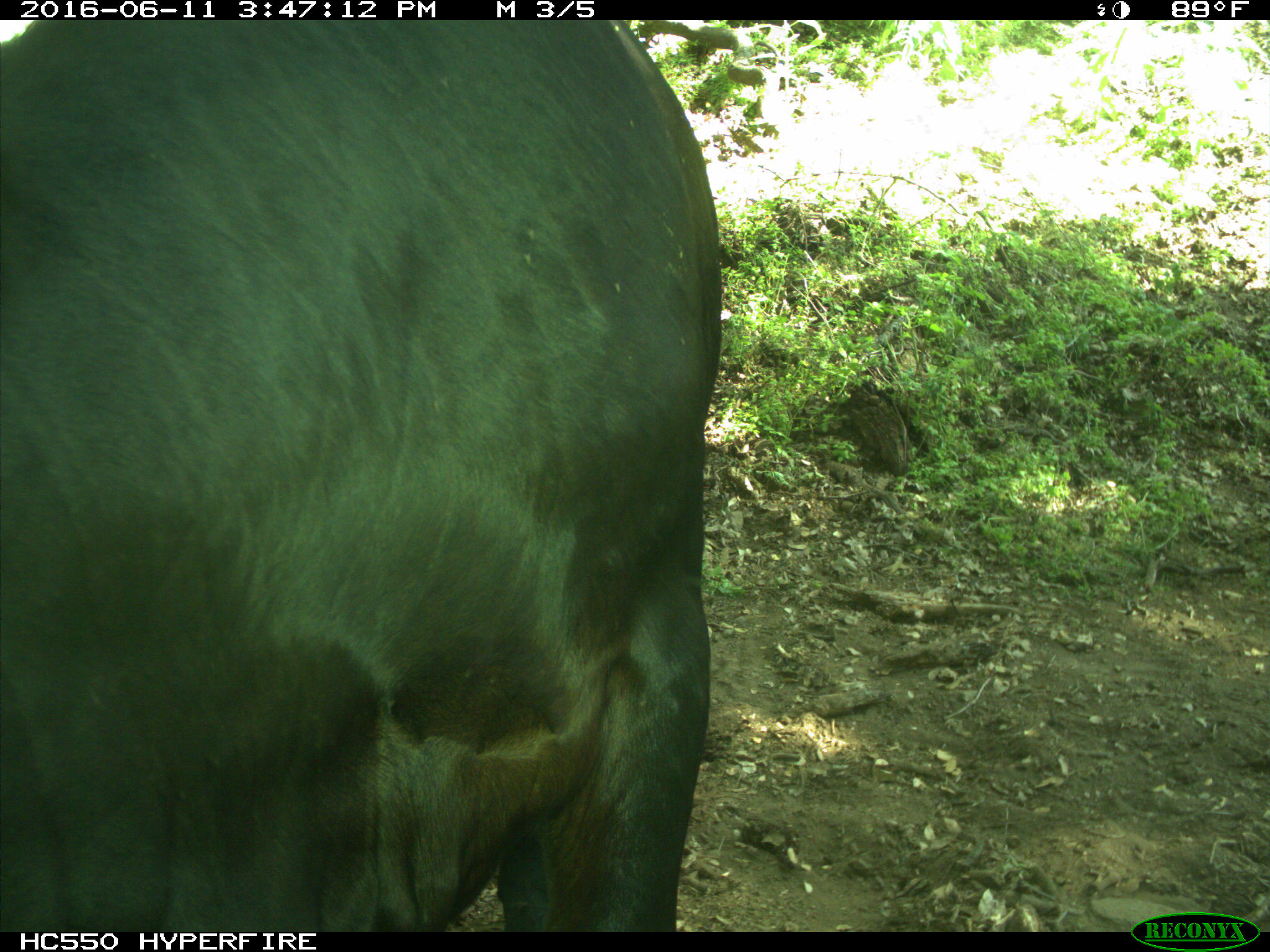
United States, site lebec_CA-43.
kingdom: Animalia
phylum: Chordata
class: Mammalia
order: Artiodactyla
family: Bovidae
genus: Bos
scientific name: Bos taurus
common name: domestic cow